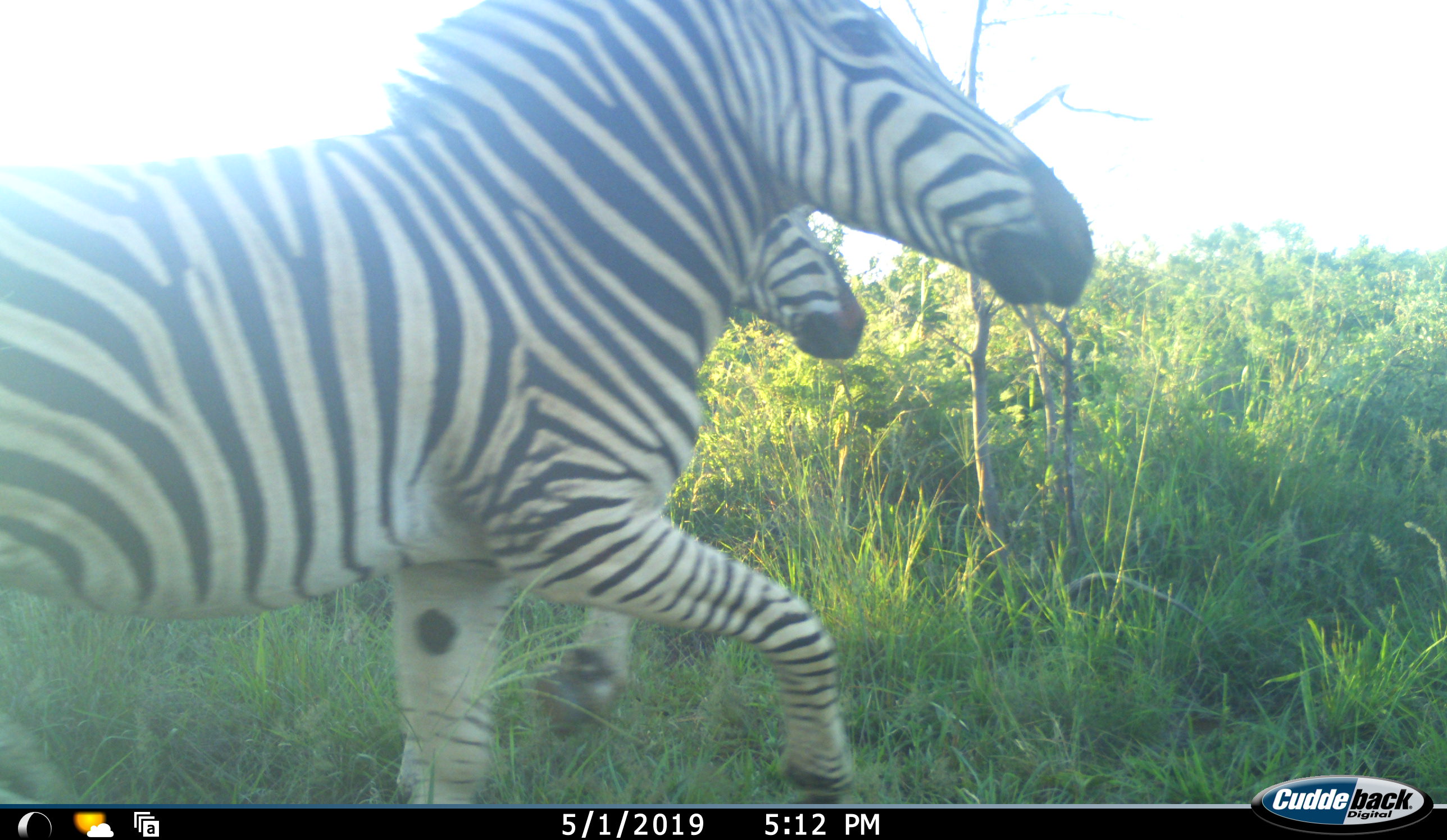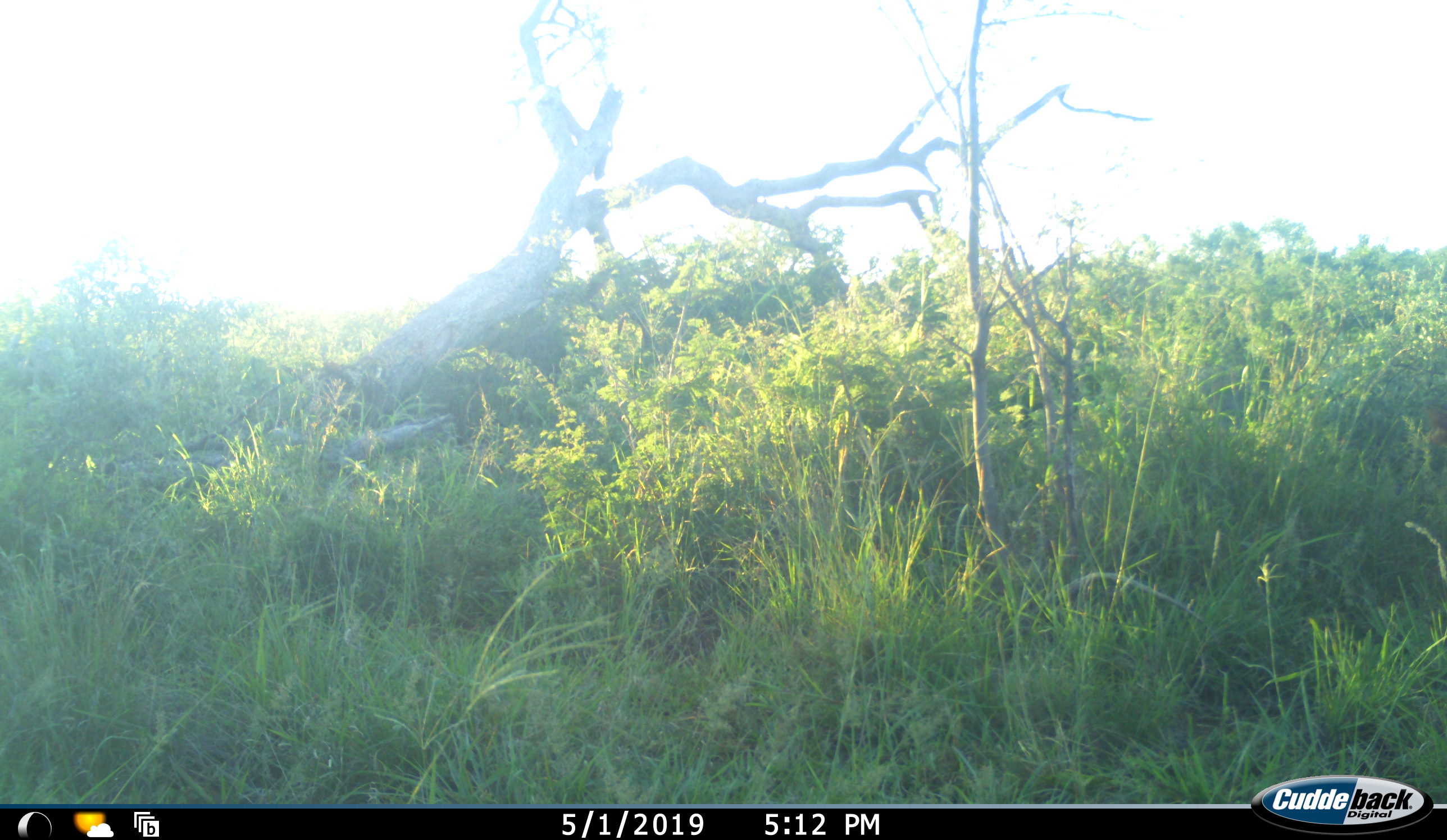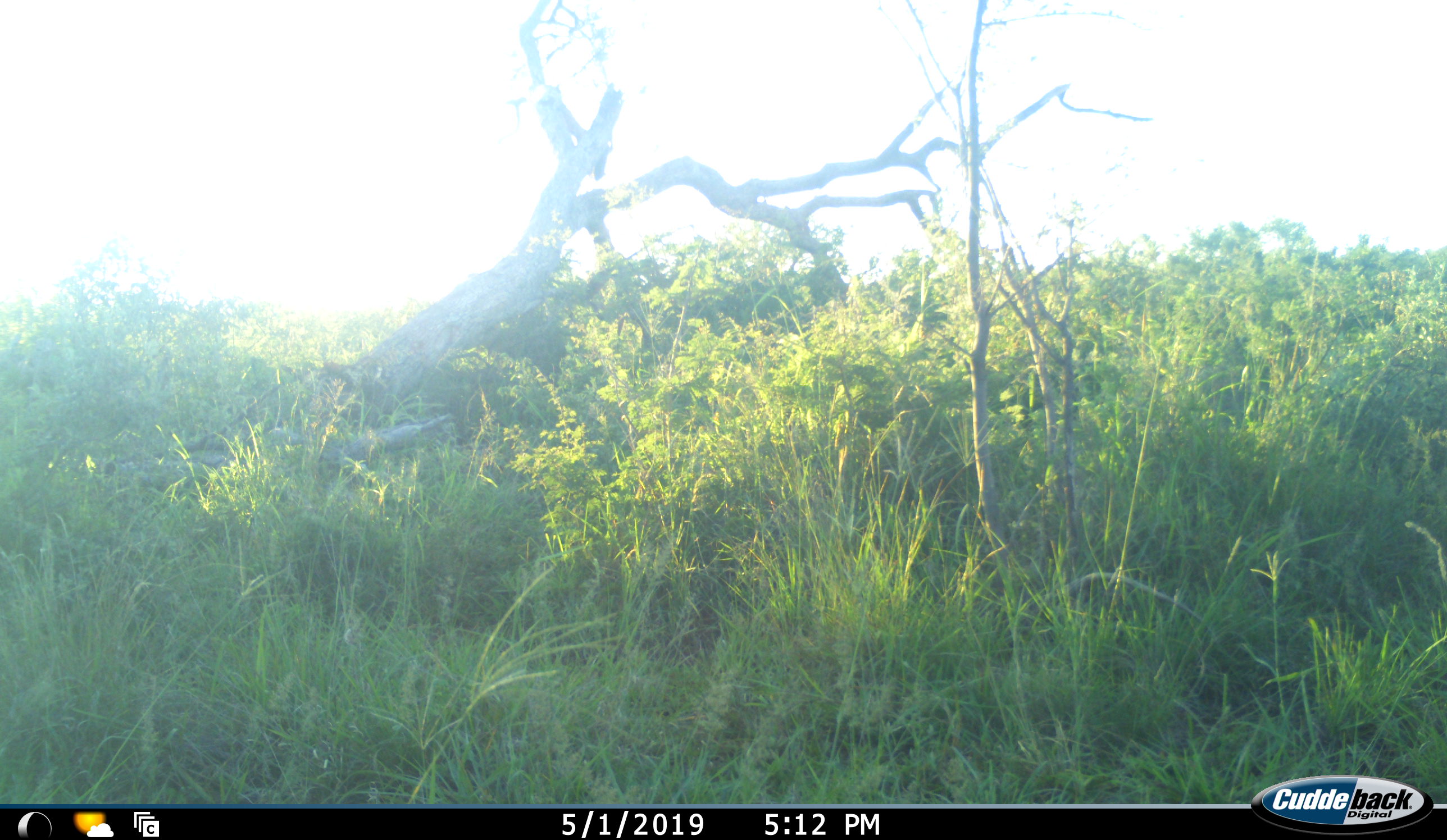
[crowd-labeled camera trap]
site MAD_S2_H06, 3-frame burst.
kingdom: Animalia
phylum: Chordata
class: Mammalia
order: Perissodactyla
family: Equidae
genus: Equus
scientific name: Equus quagga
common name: plains zebra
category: zebraplains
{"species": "zebraplains (plains zebra) (Equus quagga)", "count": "2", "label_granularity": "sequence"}